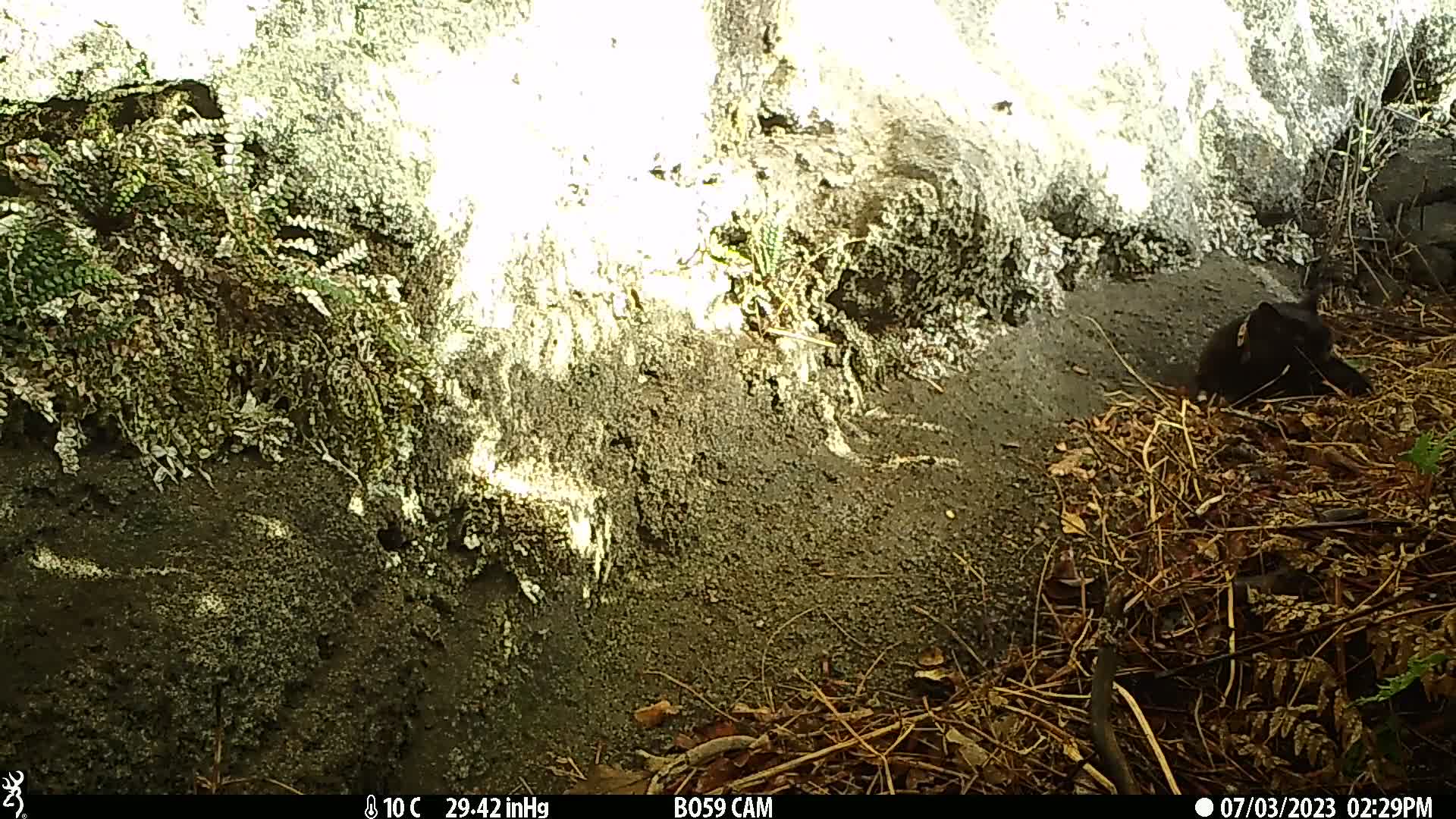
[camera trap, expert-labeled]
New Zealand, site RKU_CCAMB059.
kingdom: Animalia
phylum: Chordata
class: Mammalia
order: Carnivora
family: Felidae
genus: Felis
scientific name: Felis catus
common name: domestic cat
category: cat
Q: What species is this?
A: Cat (domestic cat) (Felis catus).